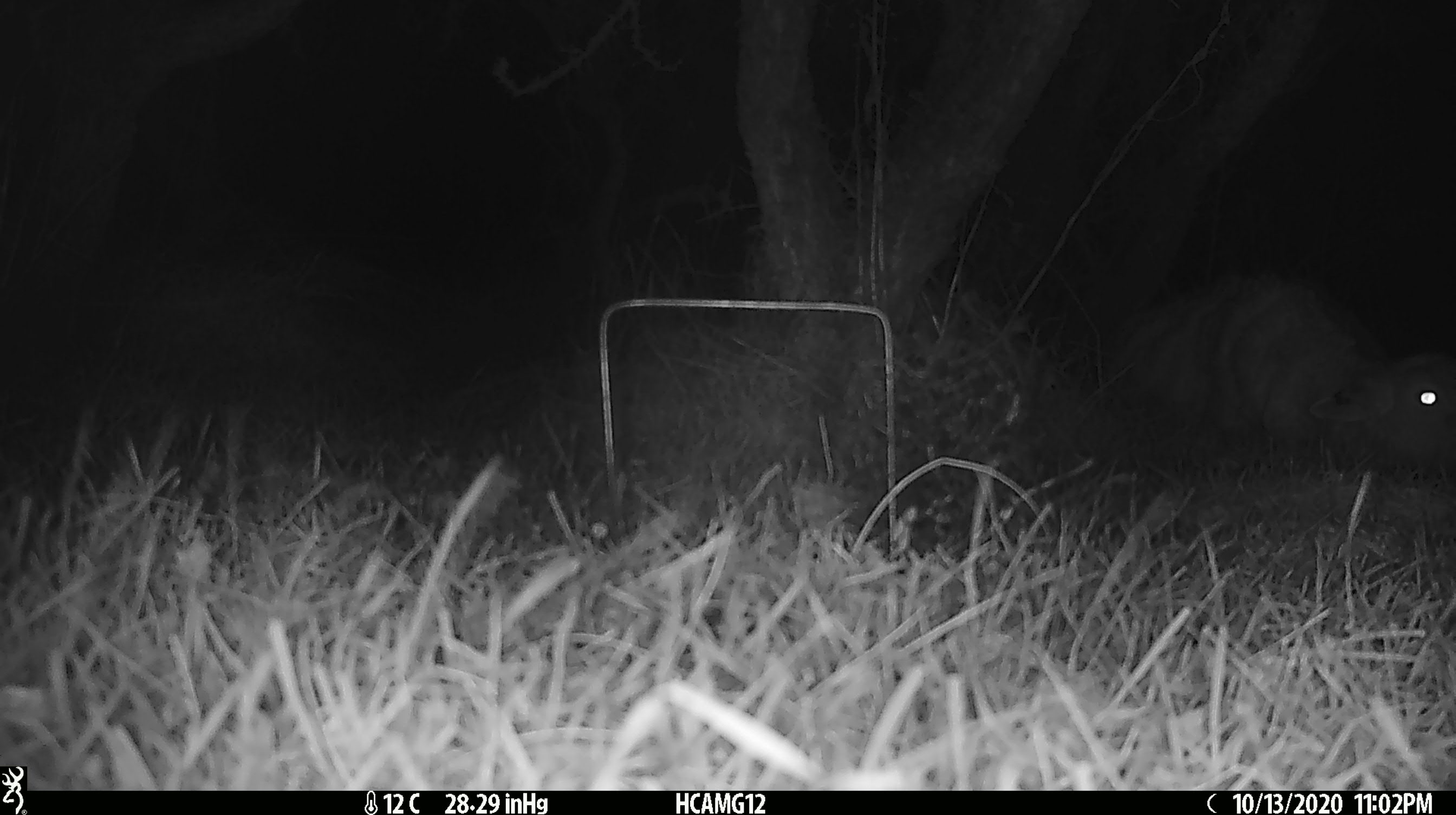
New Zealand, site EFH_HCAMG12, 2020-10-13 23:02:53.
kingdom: Animalia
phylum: Chordata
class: Mammalia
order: Artiodactyla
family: Bovidae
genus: Ovis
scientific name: Ovis aries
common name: domestic sheep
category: sheep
Sheep (domestic sheep) (Ovis aries).